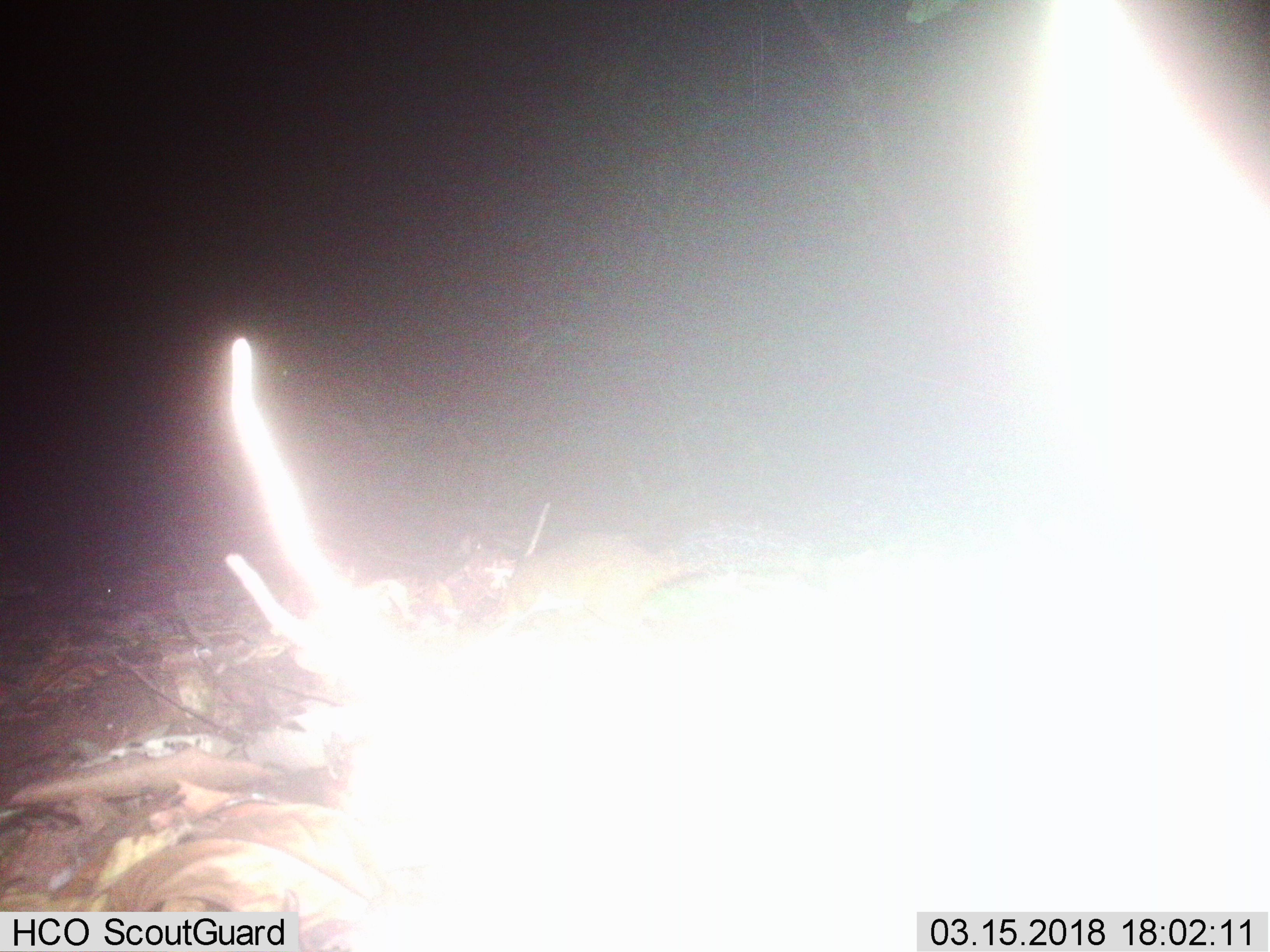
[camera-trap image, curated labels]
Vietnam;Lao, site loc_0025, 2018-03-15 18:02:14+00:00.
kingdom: Animalia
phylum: Chordata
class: Mammalia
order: Rodentia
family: Sciuridae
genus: Sciurus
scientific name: Sciurus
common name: squirrel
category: unidentified squirrel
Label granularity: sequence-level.